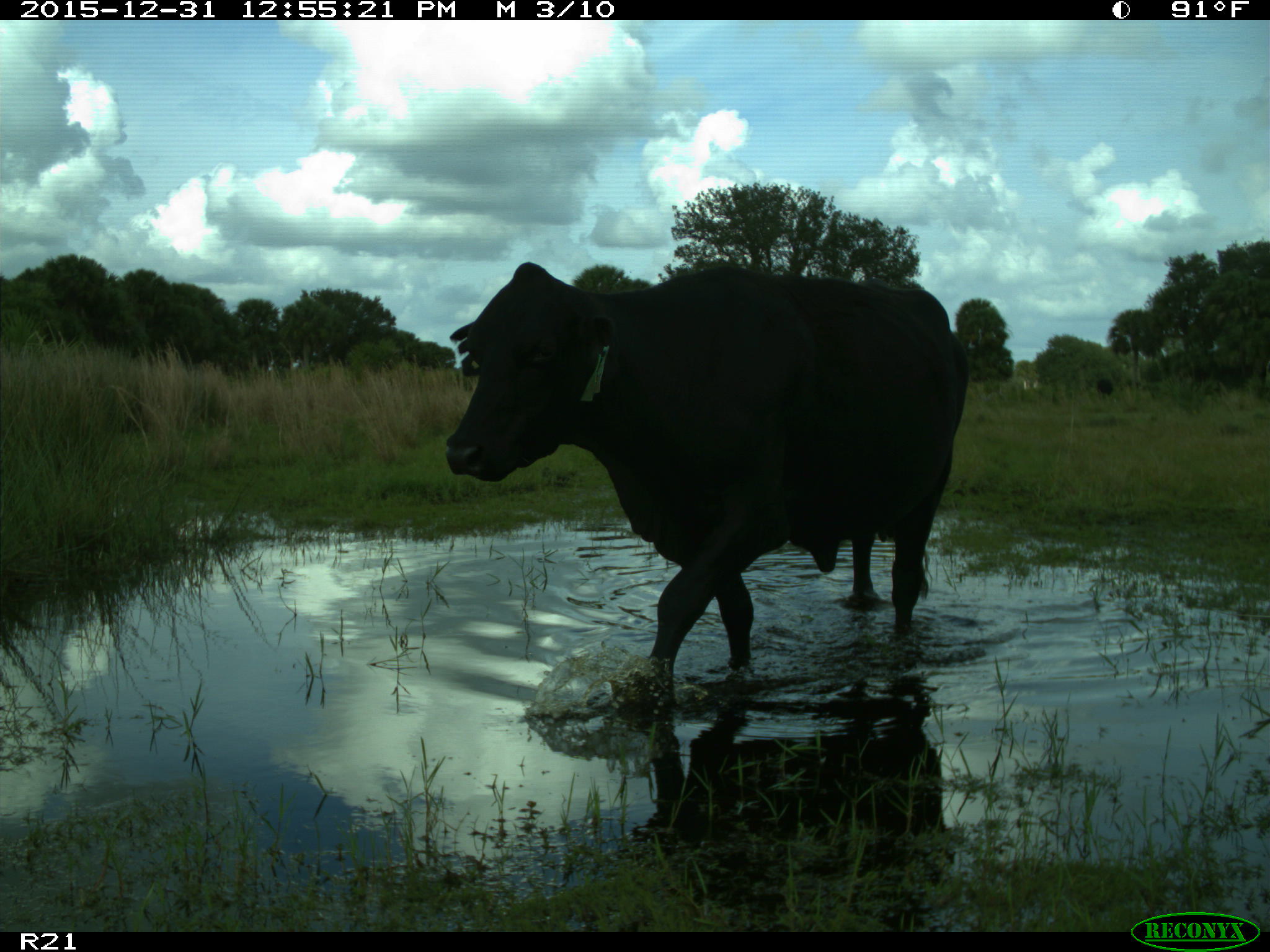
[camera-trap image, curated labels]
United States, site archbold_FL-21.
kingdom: Animalia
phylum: Chordata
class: Mammalia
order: Artiodactyla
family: Bovidae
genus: Bos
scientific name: Bos taurus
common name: domestic cow